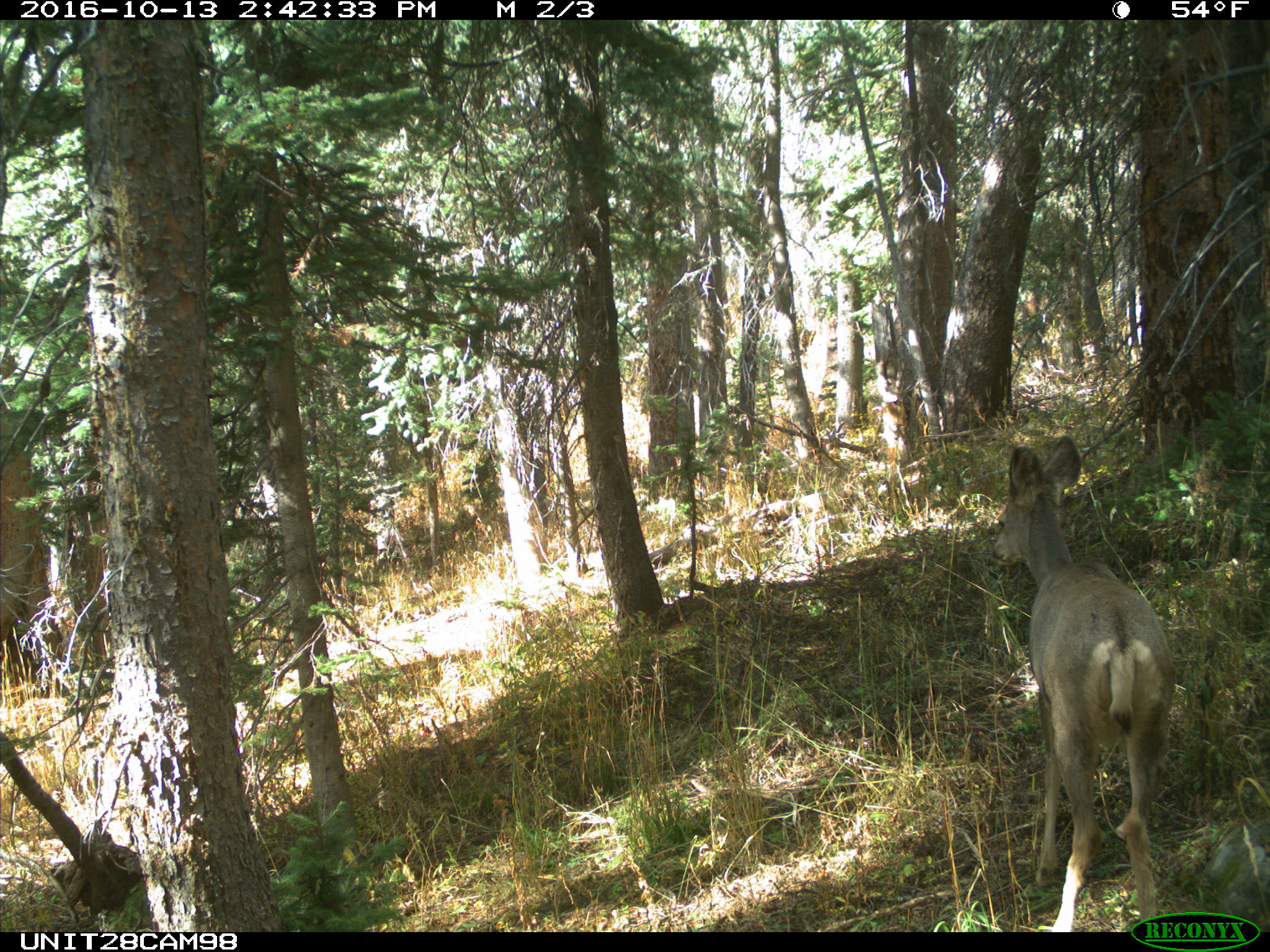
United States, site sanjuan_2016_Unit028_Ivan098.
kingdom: Animalia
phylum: Chordata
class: Mammalia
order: Artiodactyla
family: Cervidae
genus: Odocoileus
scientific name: Odocoileus hemionus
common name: mule deer